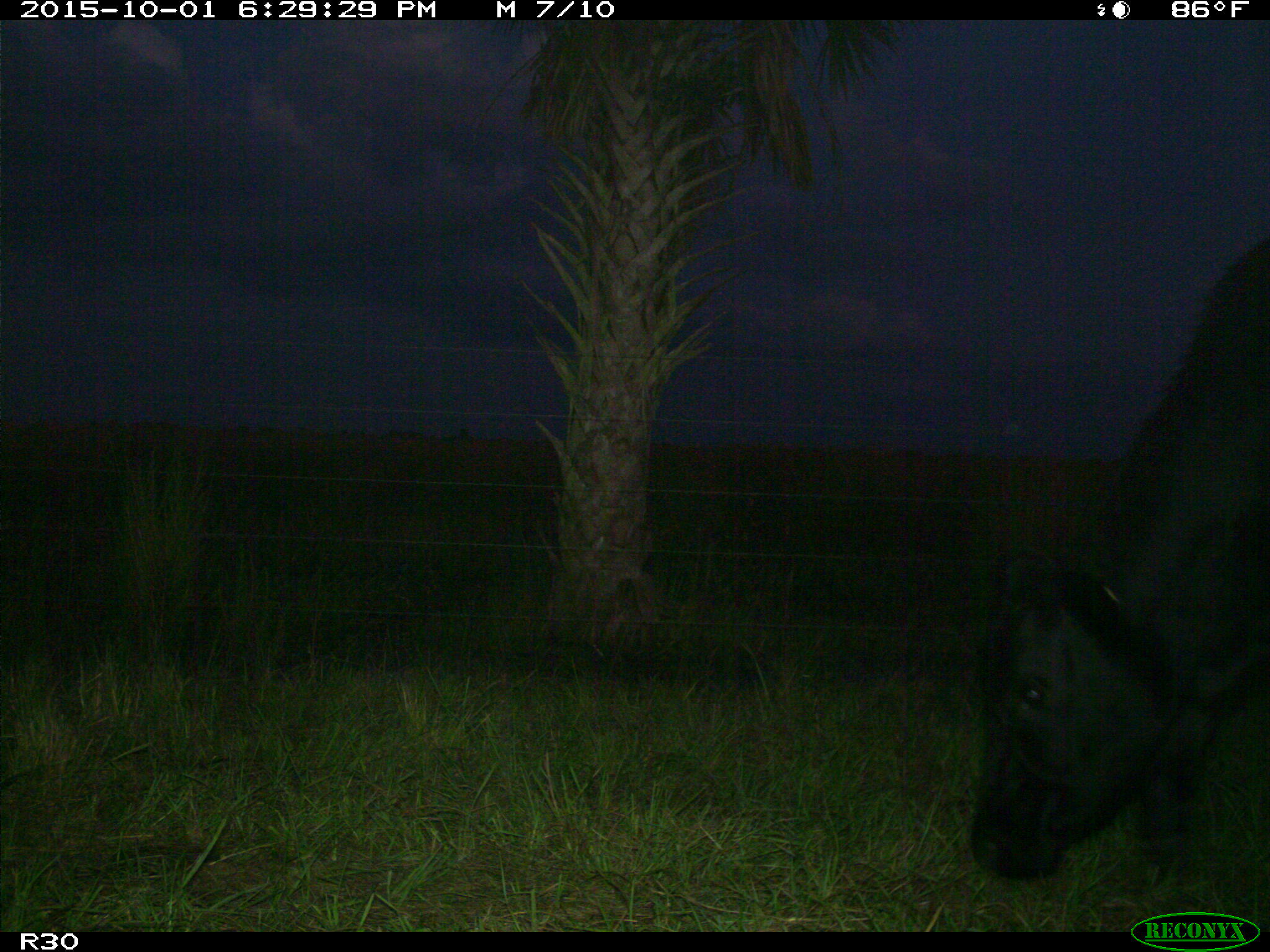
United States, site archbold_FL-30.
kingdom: Animalia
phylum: Chordata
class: Mammalia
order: Artiodactyla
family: Bovidae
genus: Bos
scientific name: Bos taurus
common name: domestic cow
Bos taurus (domestic cow).